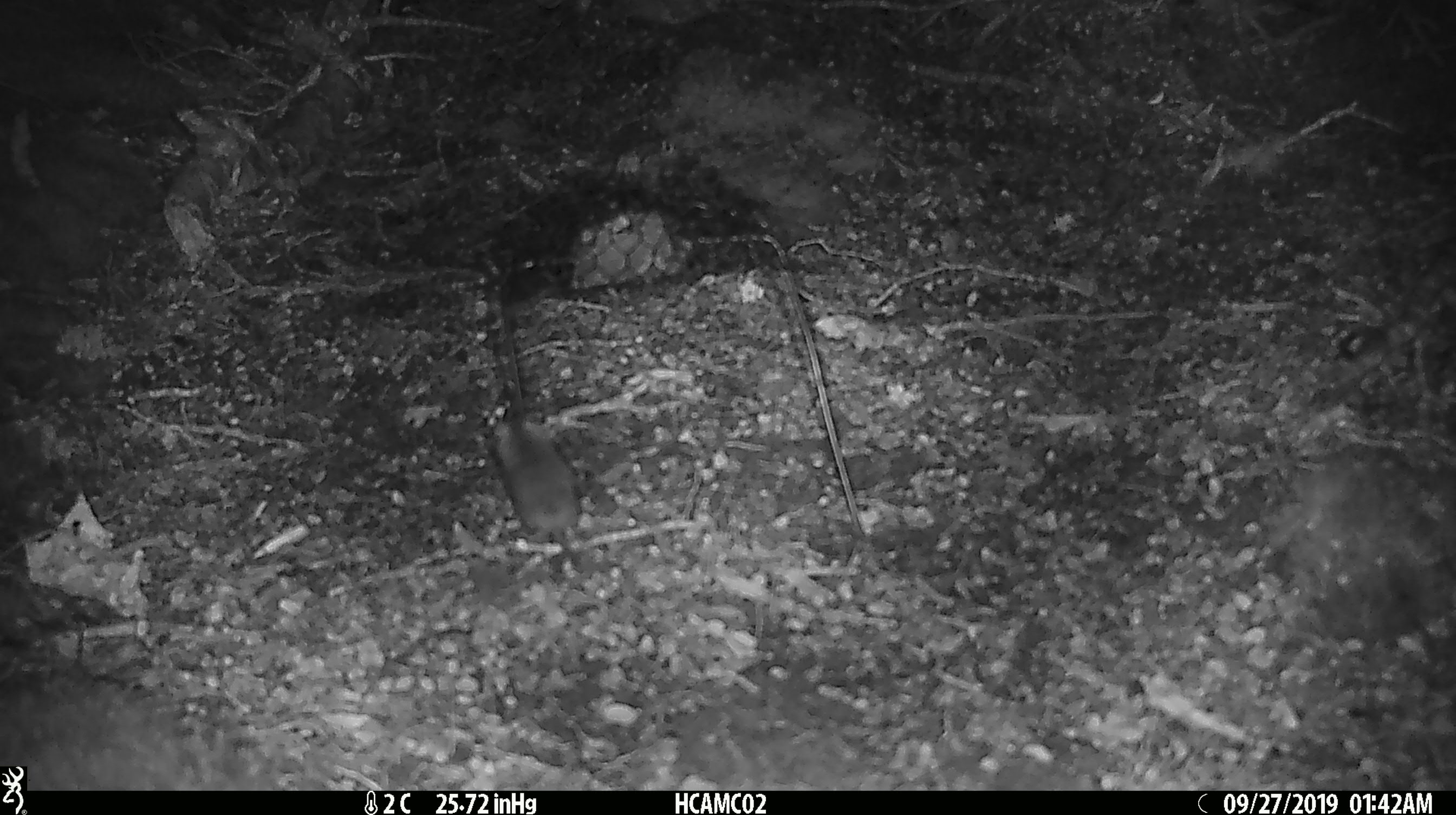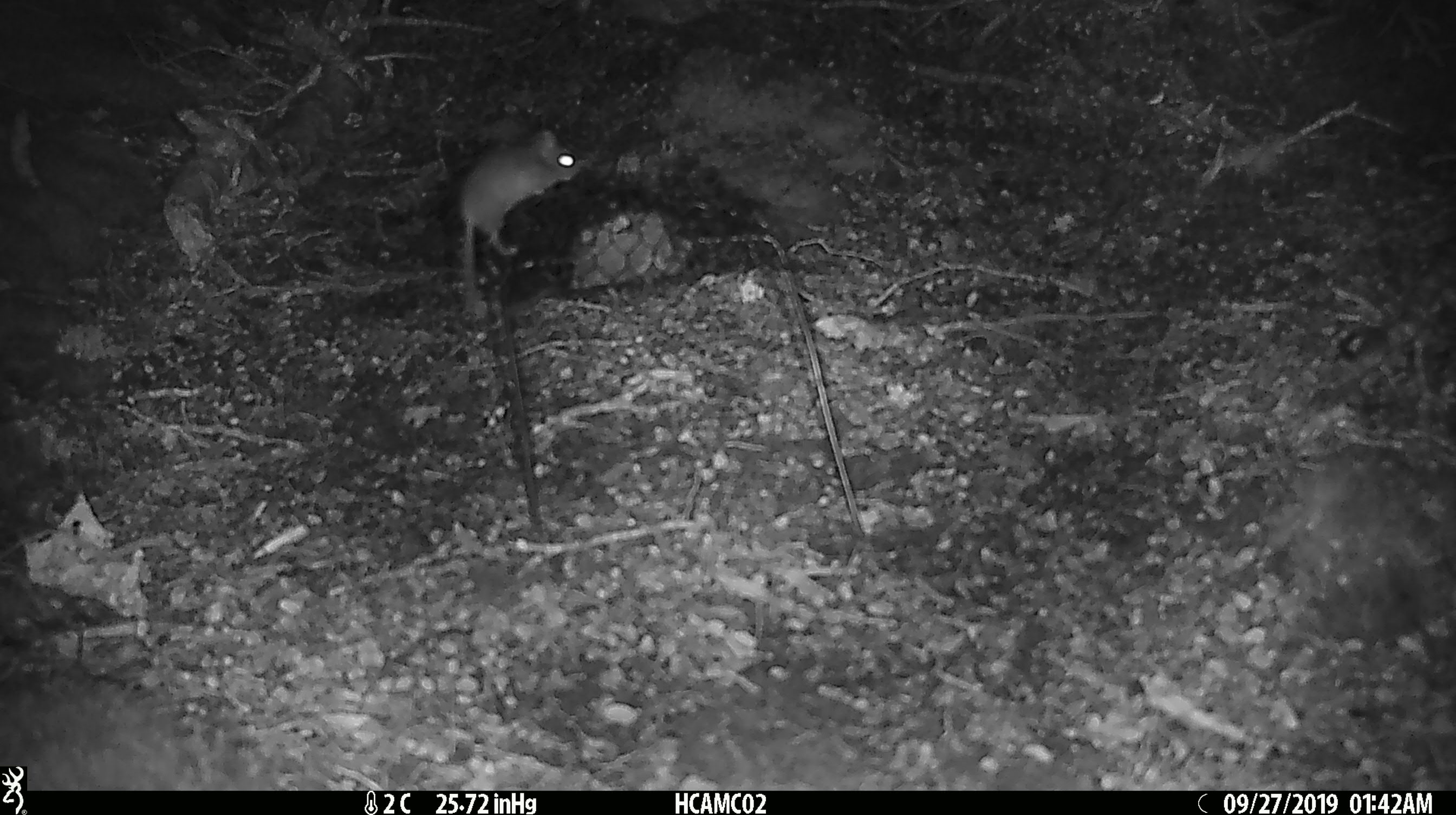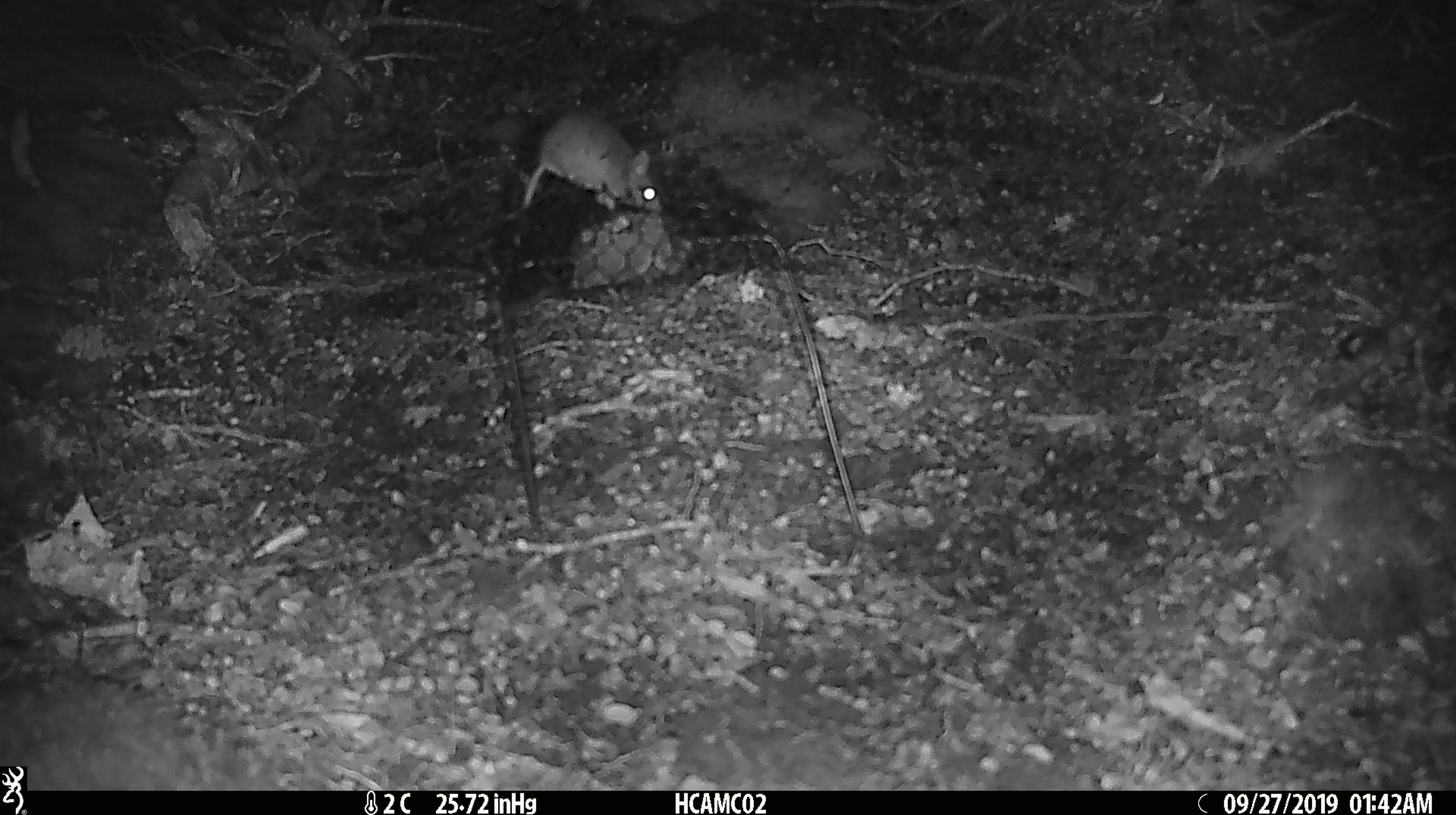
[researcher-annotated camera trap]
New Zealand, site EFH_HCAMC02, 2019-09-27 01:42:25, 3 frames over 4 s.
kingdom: Animalia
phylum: Chordata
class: Mammalia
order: Rodentia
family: Muridae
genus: Mus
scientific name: Mus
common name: mouse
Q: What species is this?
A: Mouse (Mus).